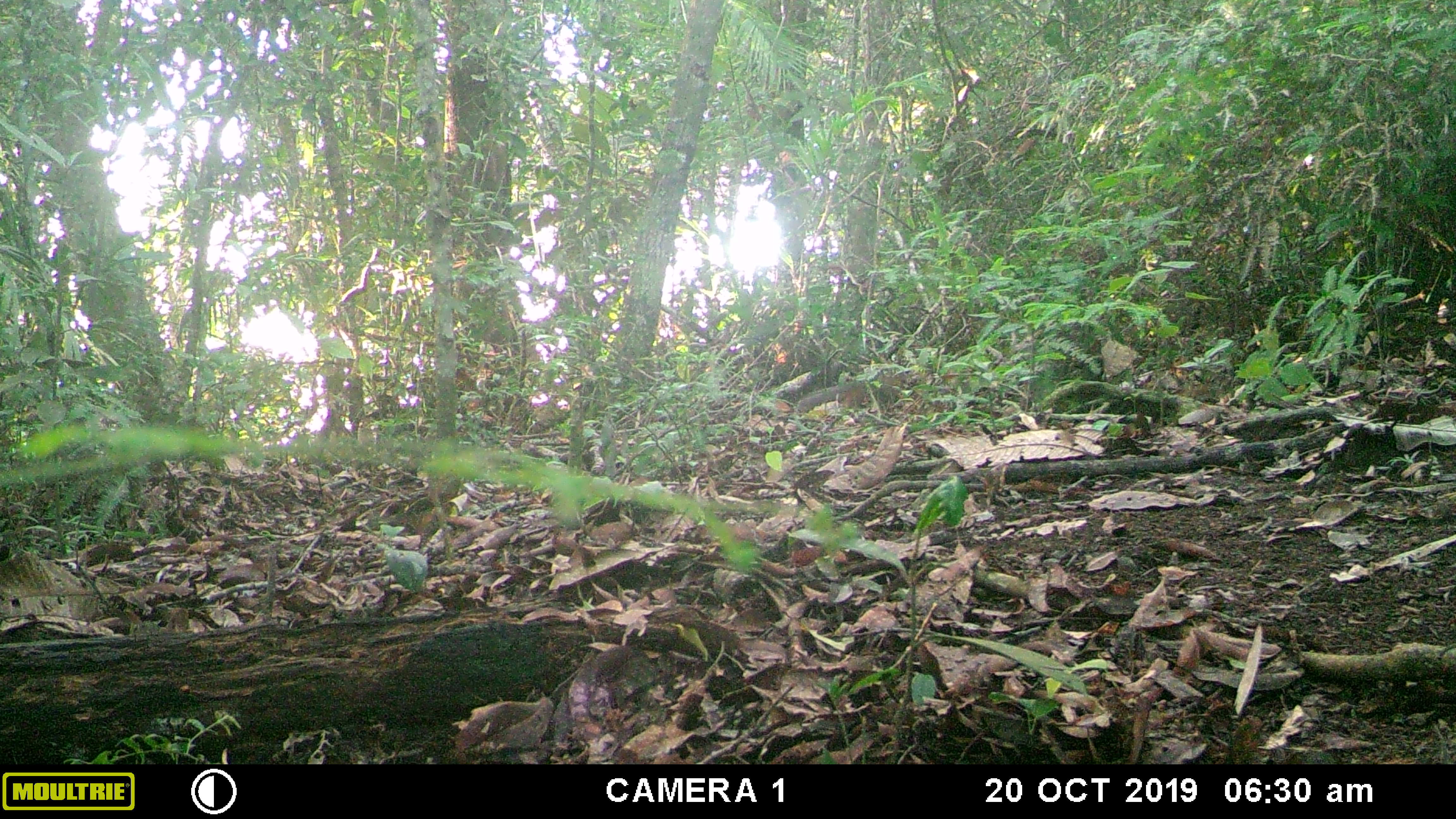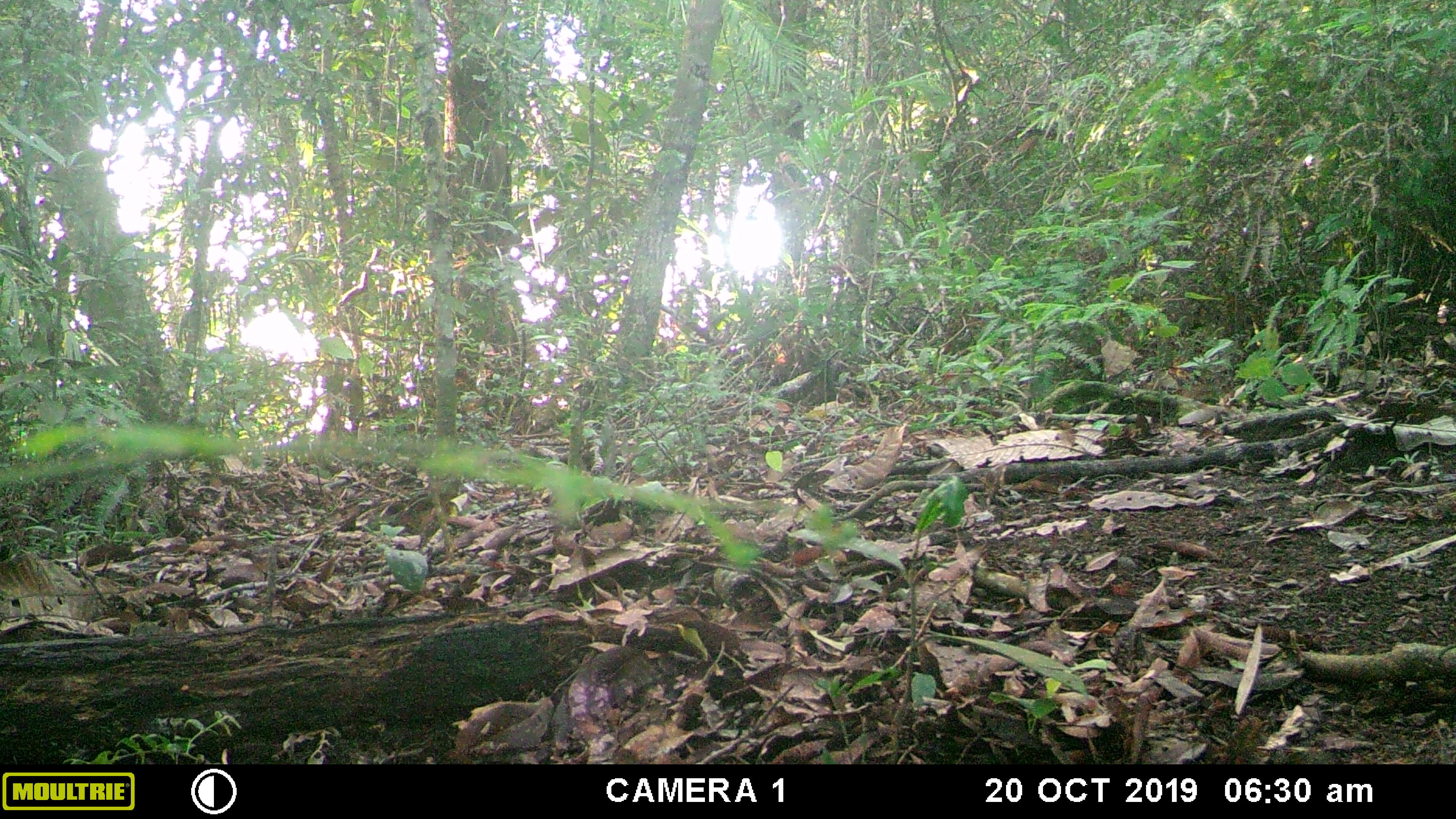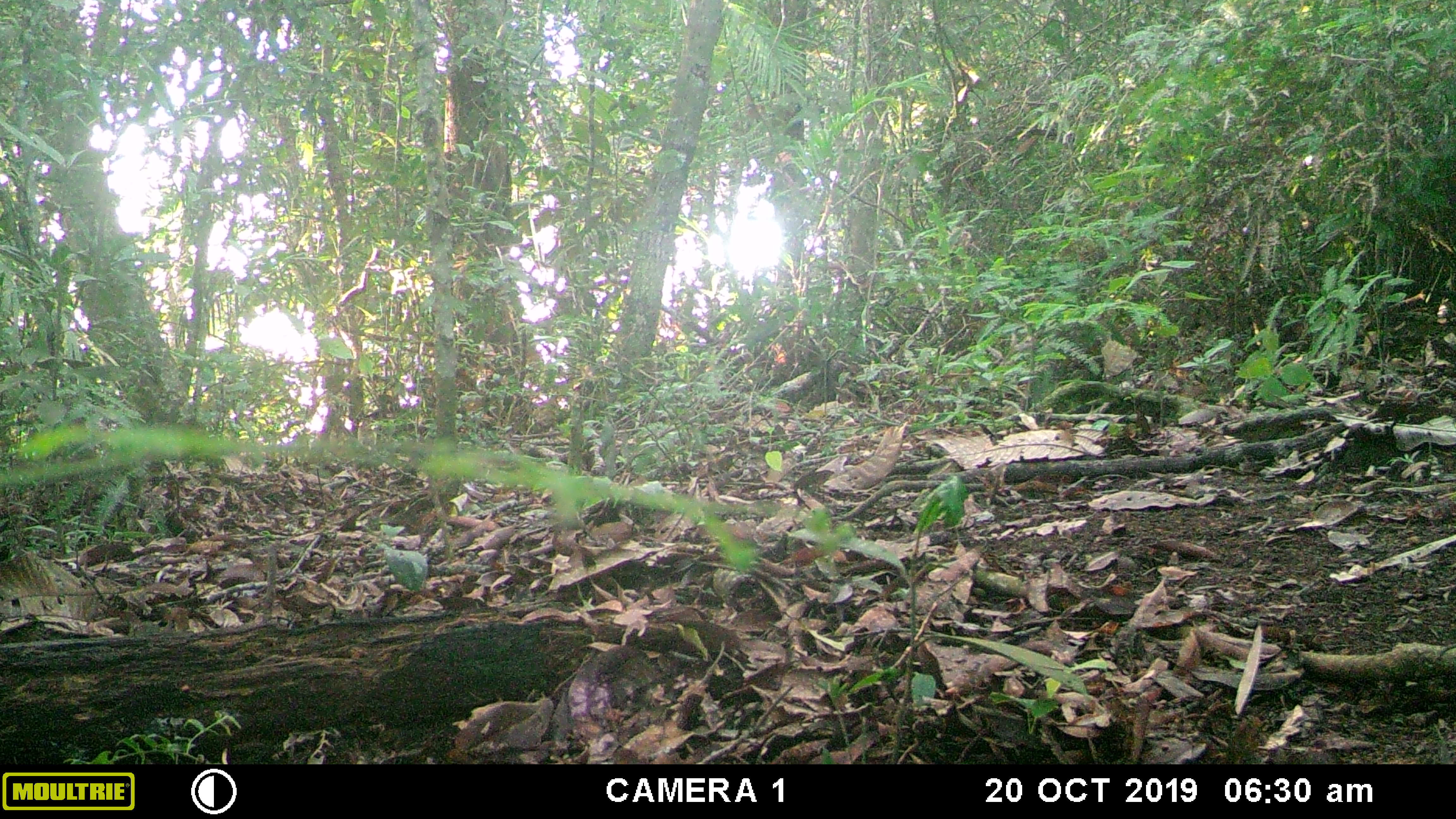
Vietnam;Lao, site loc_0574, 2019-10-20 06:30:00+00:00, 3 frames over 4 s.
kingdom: Animalia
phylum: Chordata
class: Mammalia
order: Rodentia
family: Sciuridae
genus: Dremomys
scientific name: Dremomys rufigenis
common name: red-cheeked squirrel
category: red cheeked squirrel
Red cheeked squirrel (red-cheeked squirrel) (Dremomys rufigenis). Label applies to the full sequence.